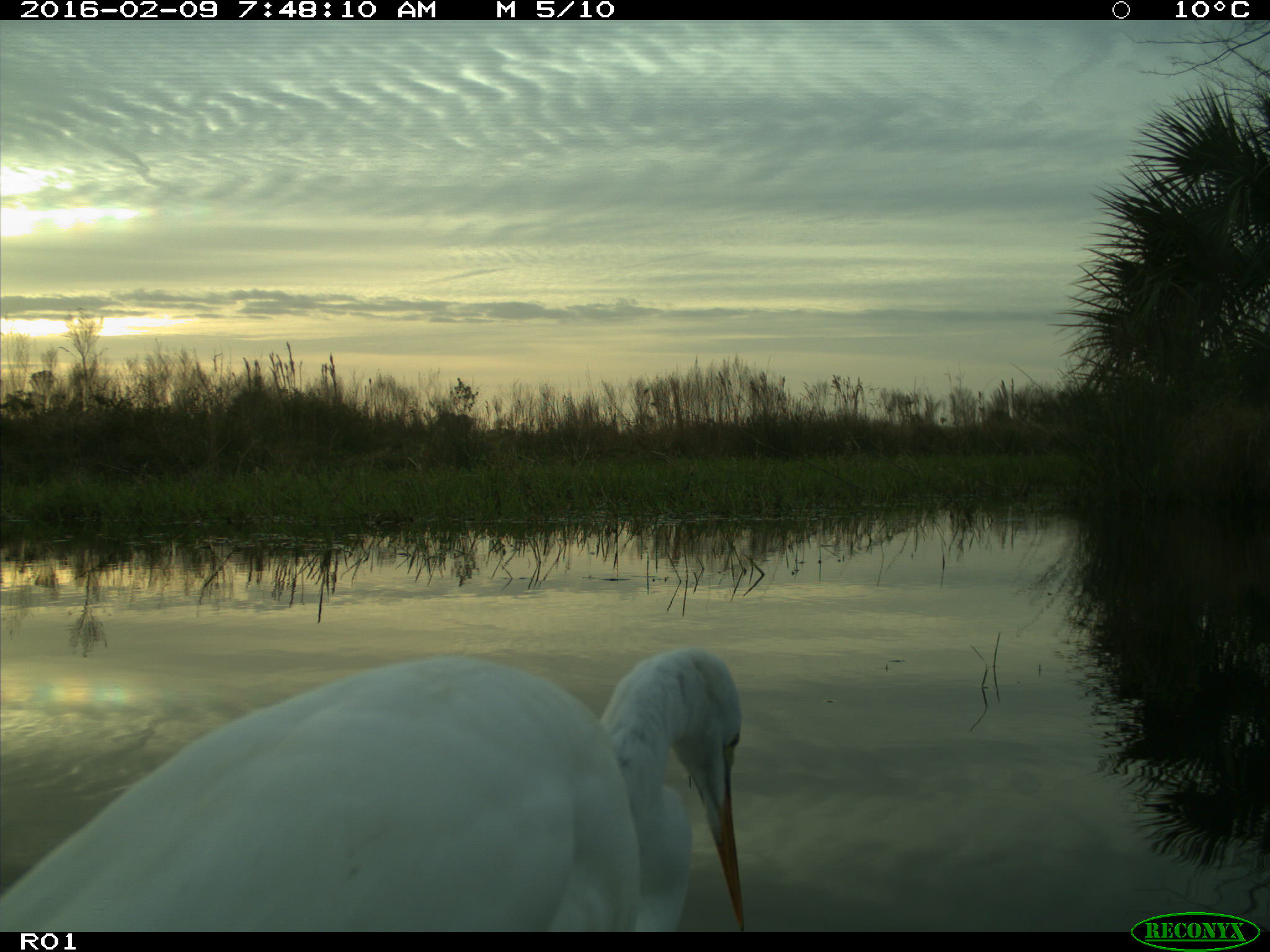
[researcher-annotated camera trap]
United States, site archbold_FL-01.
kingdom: Animalia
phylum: Chordata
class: Aves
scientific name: Aves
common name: birds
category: unidentified bird